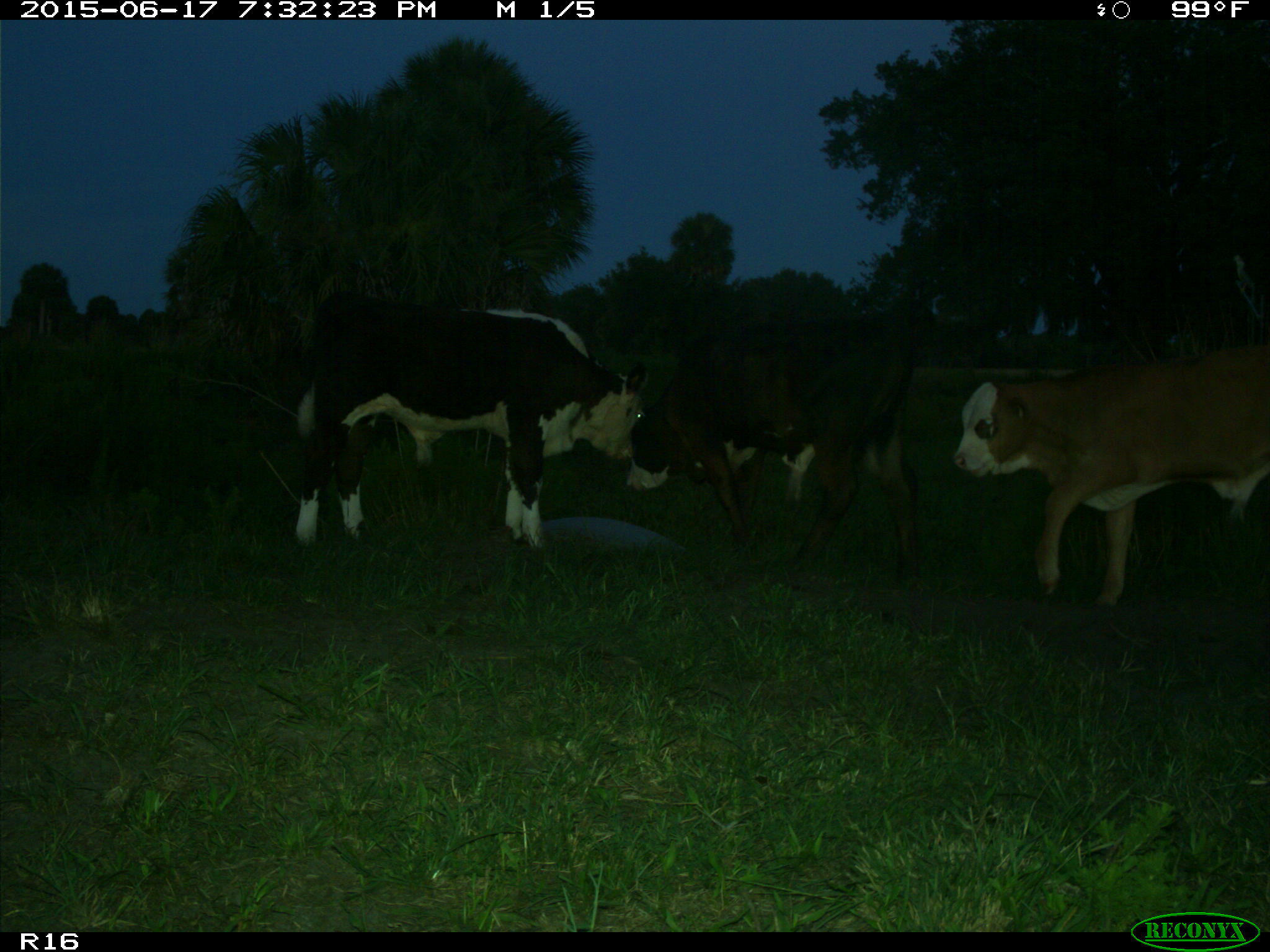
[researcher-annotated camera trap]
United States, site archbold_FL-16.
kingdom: Animalia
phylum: Chordata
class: Mammalia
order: Artiodactyla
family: Bovidae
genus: Bos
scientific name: Bos taurus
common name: domestic cow